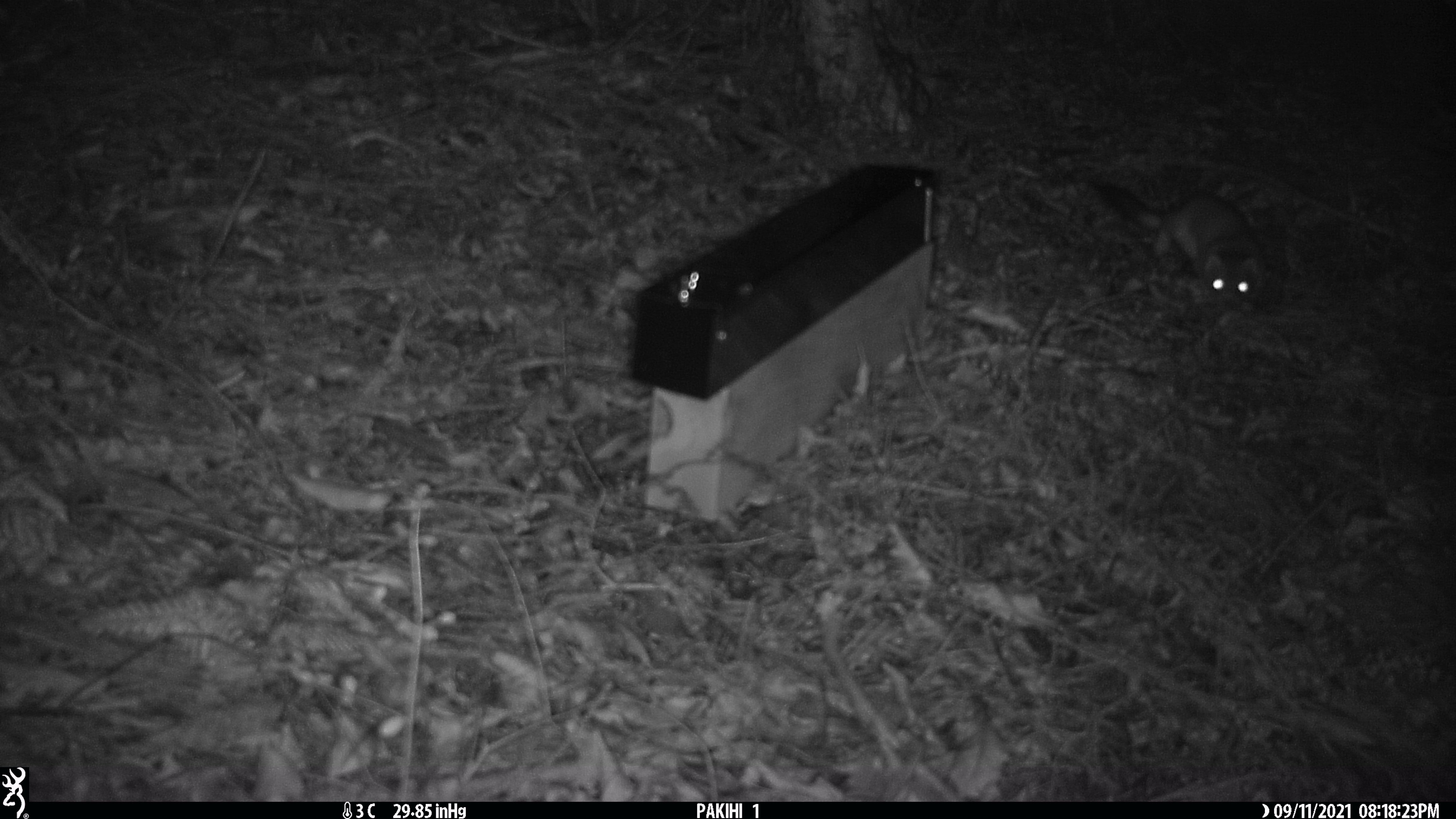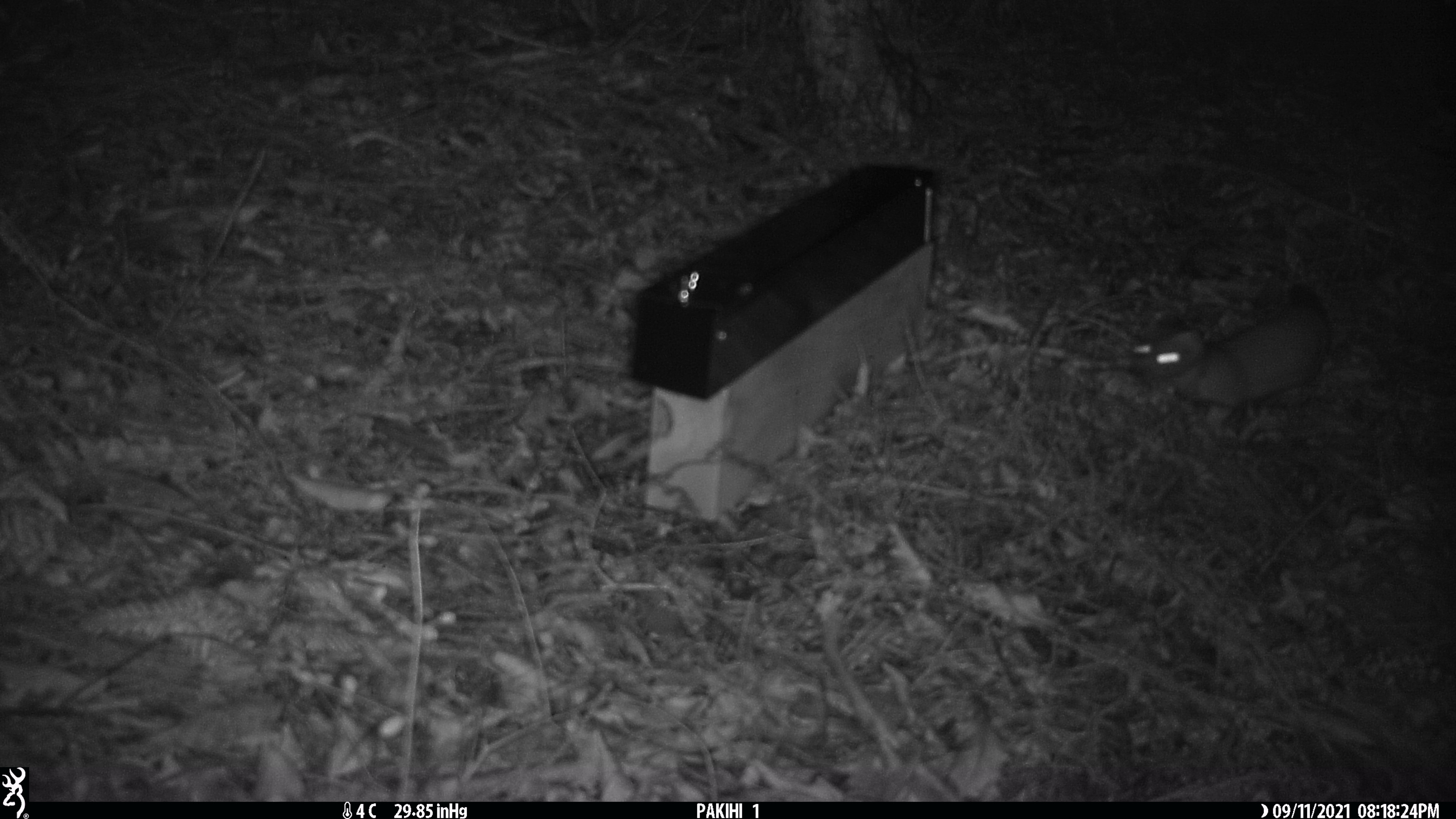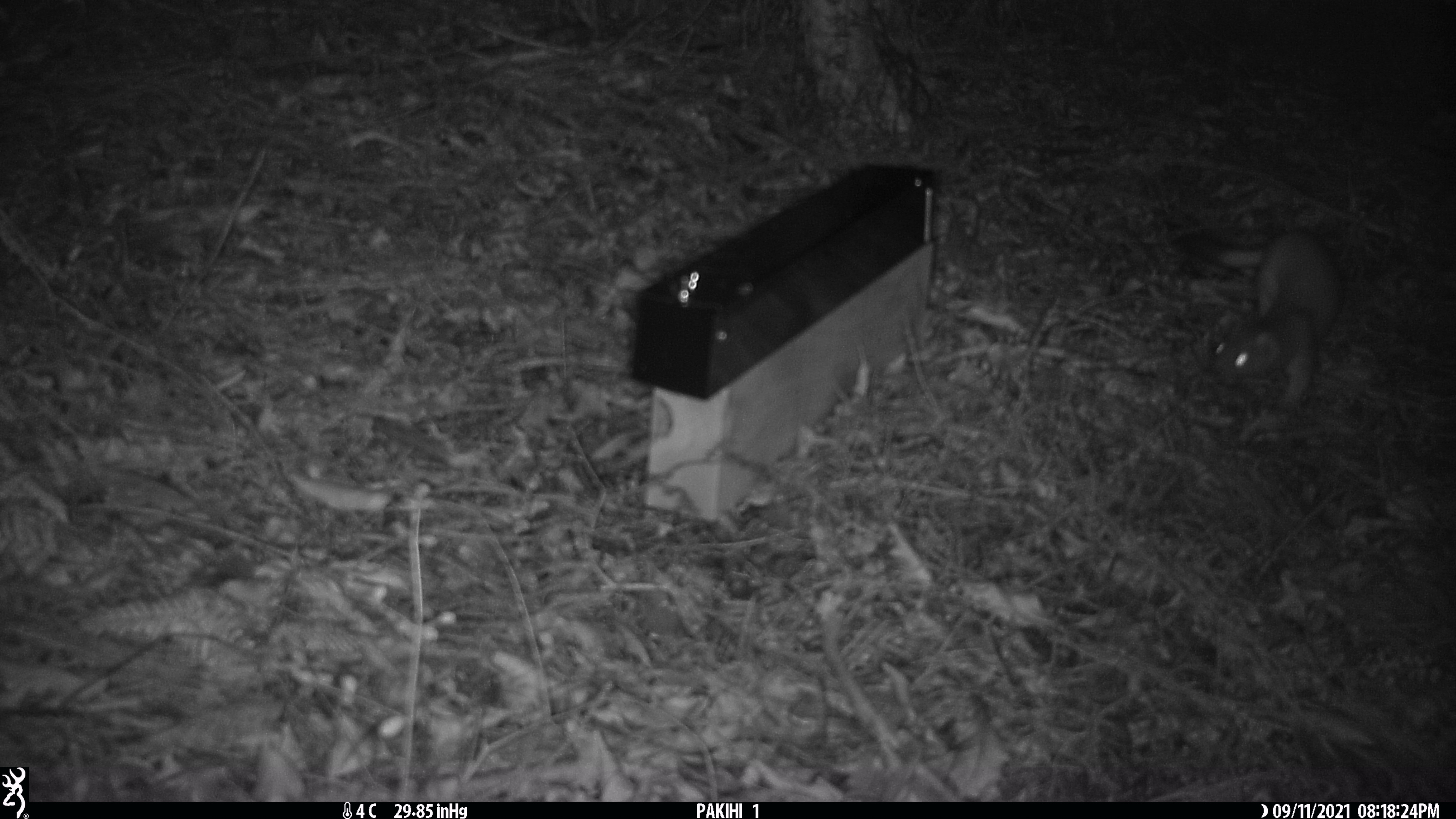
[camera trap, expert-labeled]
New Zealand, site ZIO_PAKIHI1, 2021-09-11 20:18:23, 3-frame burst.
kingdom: Animalia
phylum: Chordata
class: Mammalia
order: Carnivora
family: Mustelidae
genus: Mustela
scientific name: Mustela erminea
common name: stoat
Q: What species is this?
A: Stoat (Mustela erminea).